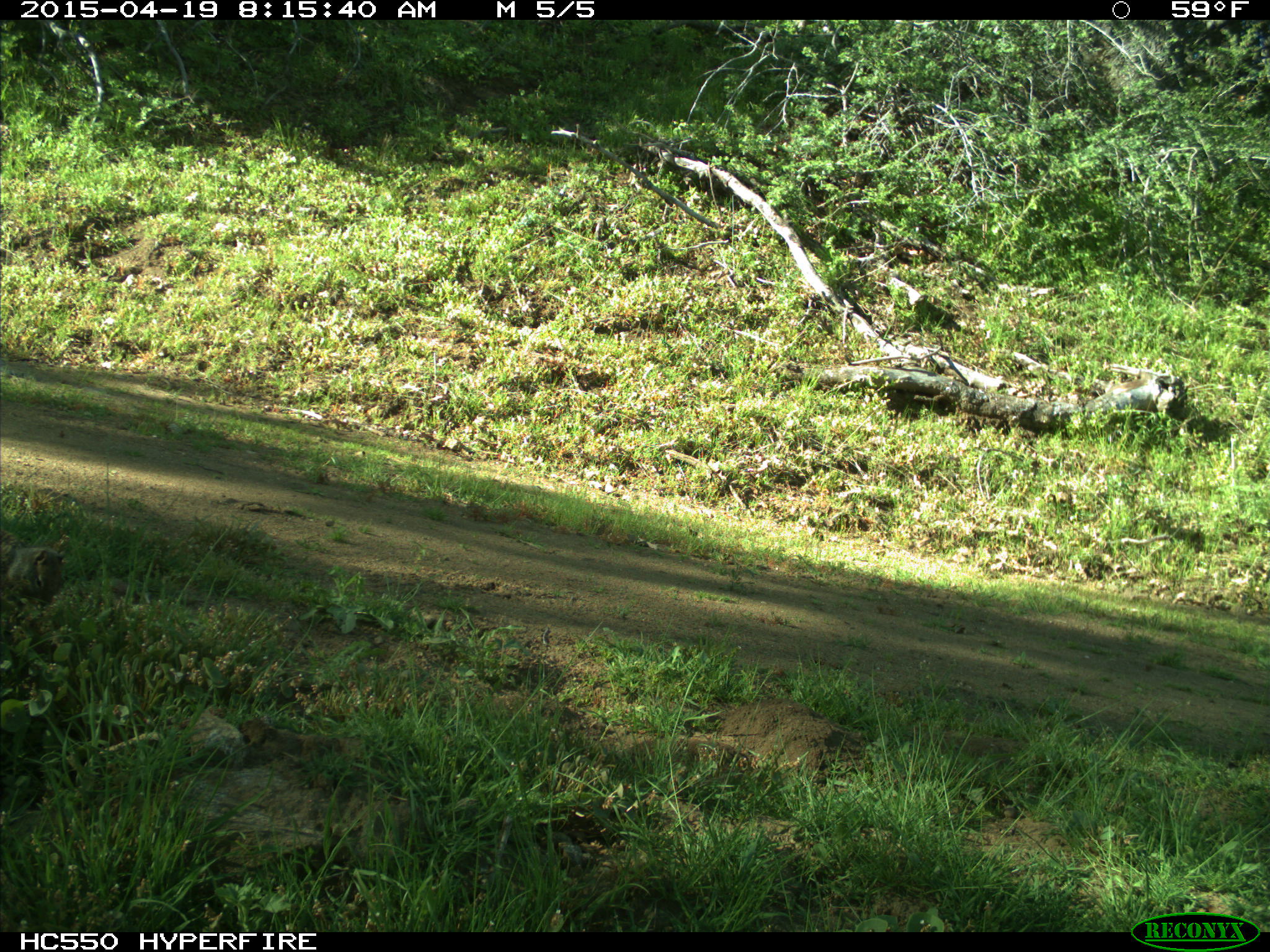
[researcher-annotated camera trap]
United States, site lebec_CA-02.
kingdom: Animalia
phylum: Chordata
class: Mammalia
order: Rodentia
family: Sciuridae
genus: Otospermophilus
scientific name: Otospermophilus beecheyi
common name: california ground squirrel